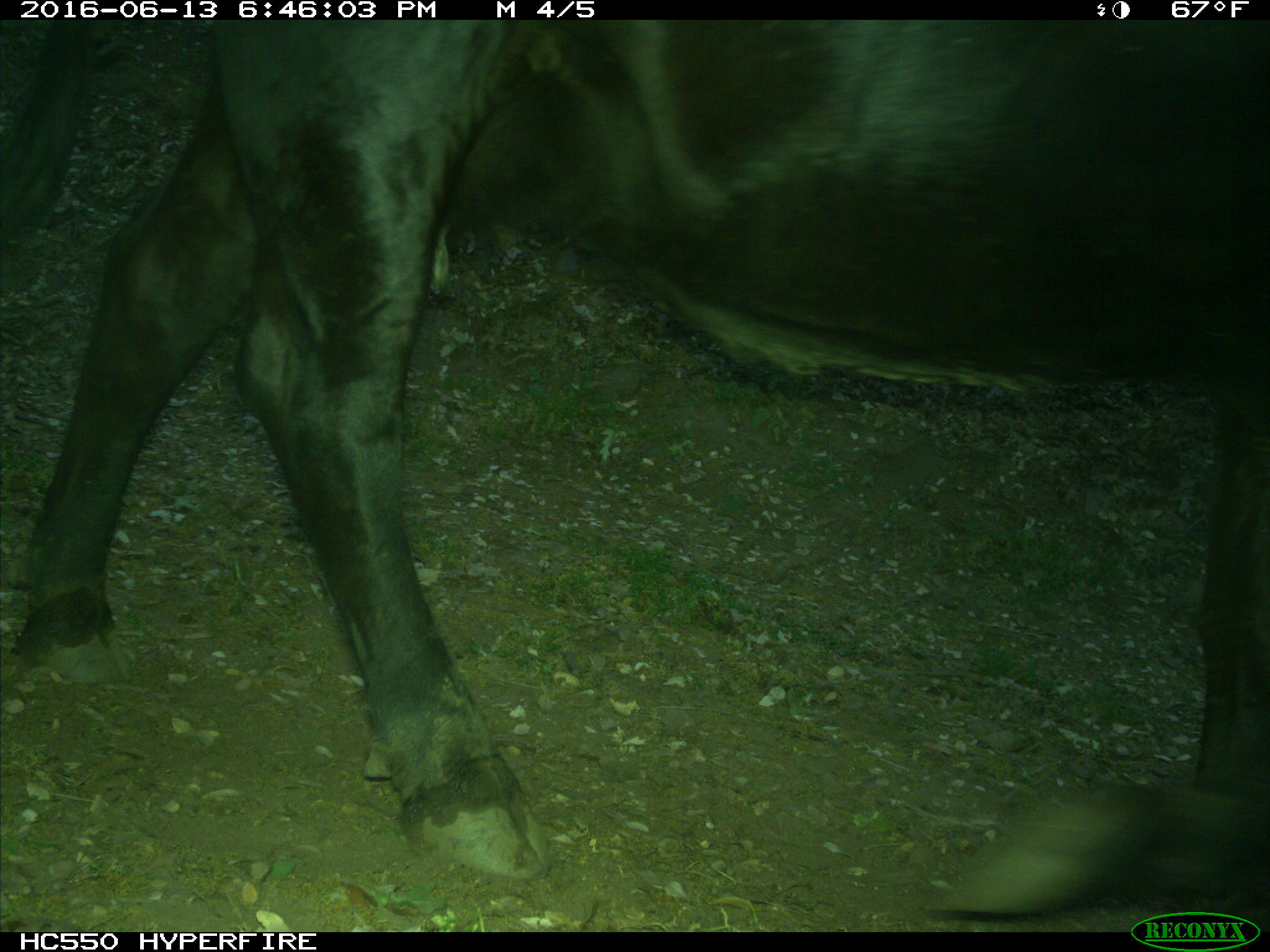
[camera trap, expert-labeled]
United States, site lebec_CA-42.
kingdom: Animalia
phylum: Chordata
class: Mammalia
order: Artiodactyla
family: Bovidae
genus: Bos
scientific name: Bos taurus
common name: domestic cow